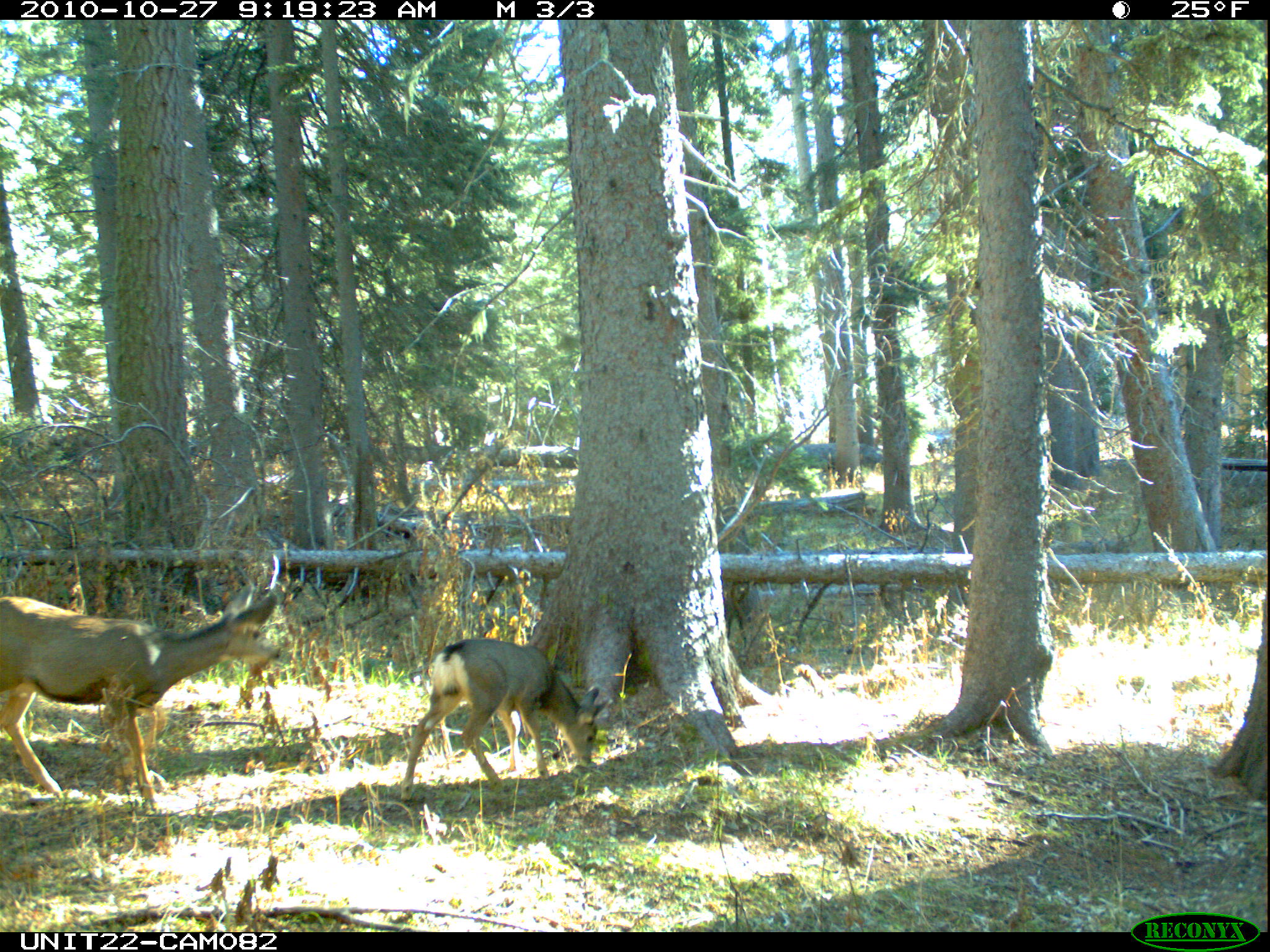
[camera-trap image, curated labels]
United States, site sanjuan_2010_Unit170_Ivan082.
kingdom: Animalia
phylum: Chordata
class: Mammalia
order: Artiodactyla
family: Cervidae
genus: Odocoileus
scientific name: Odocoileus hemionus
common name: mule deer